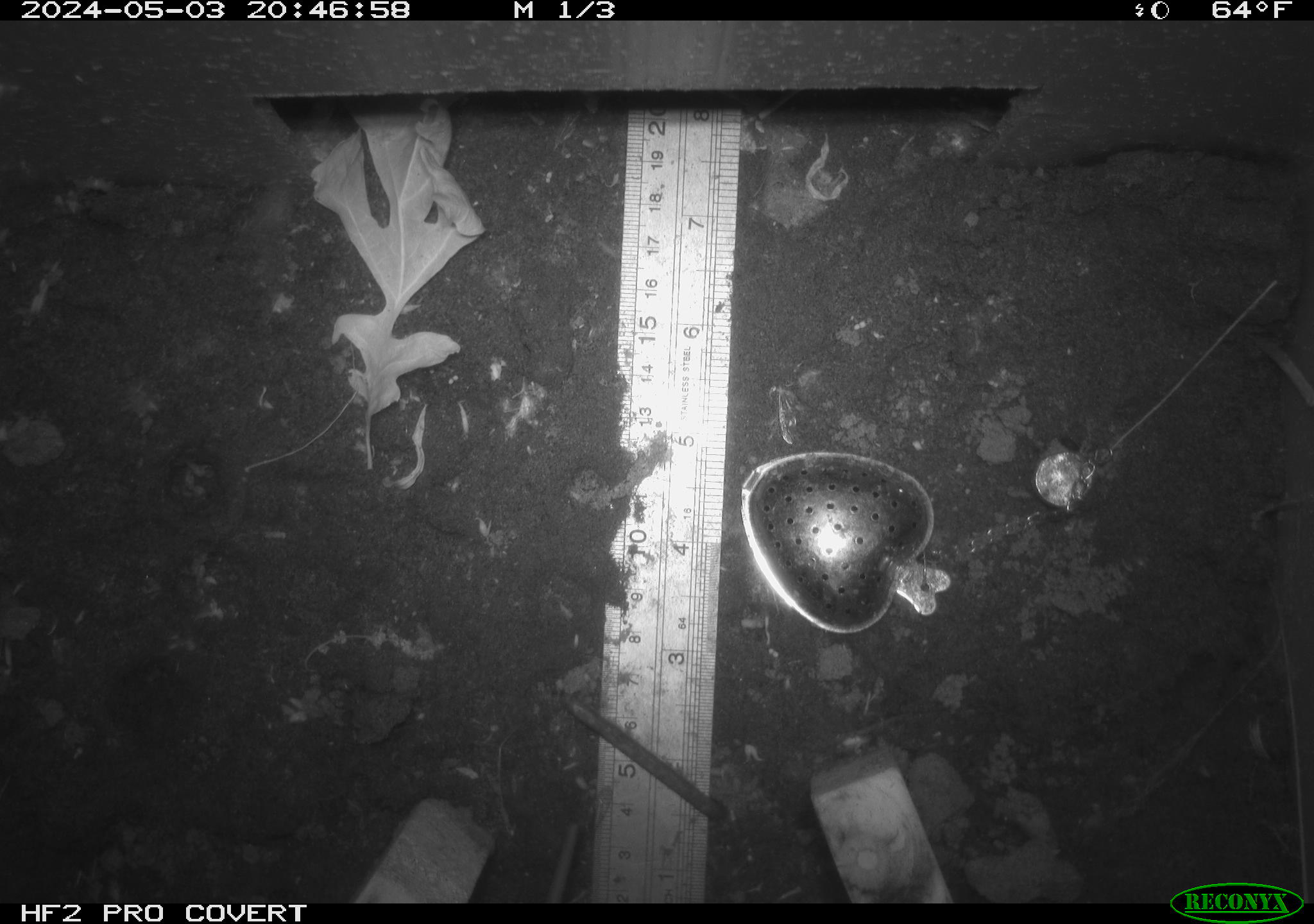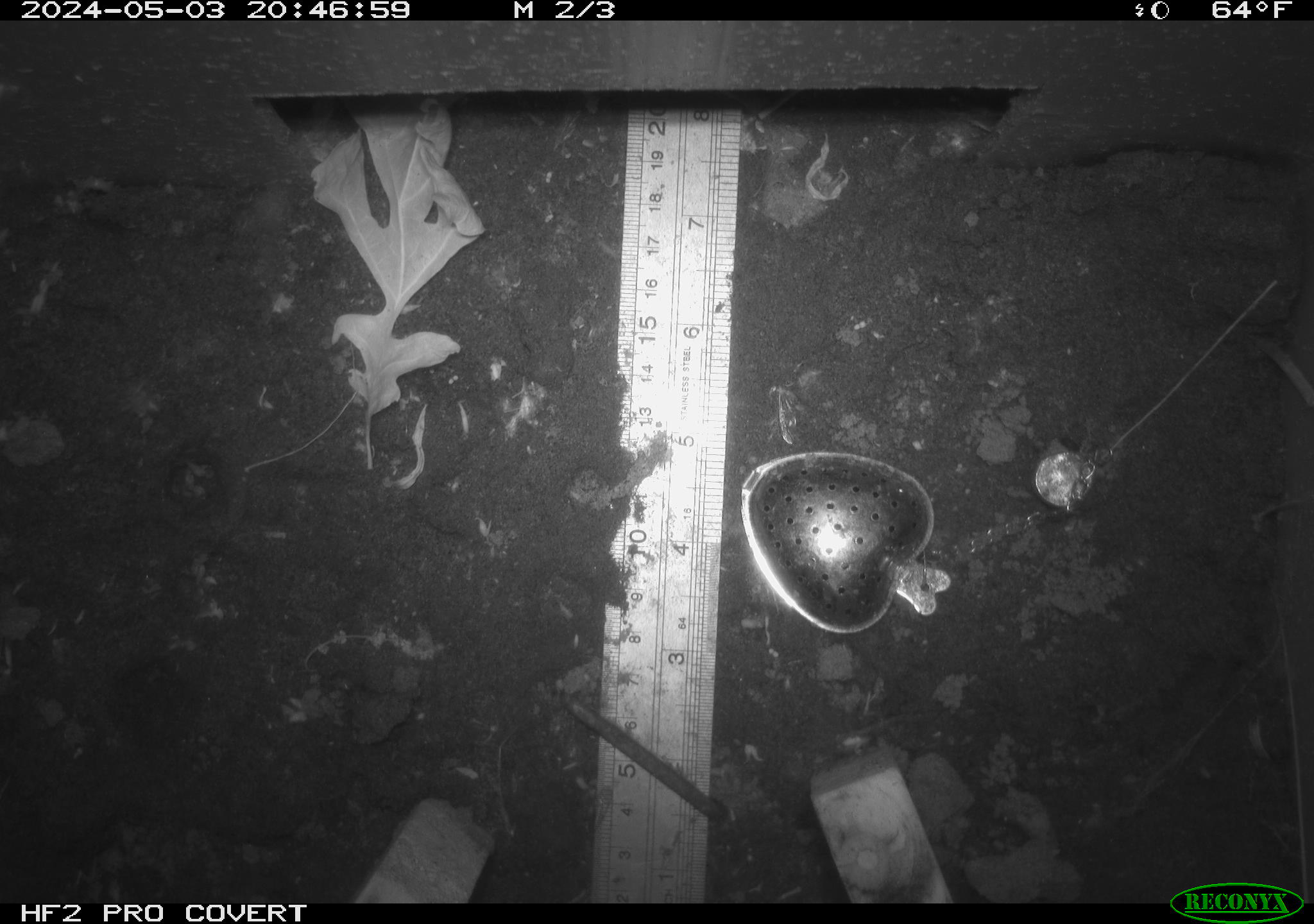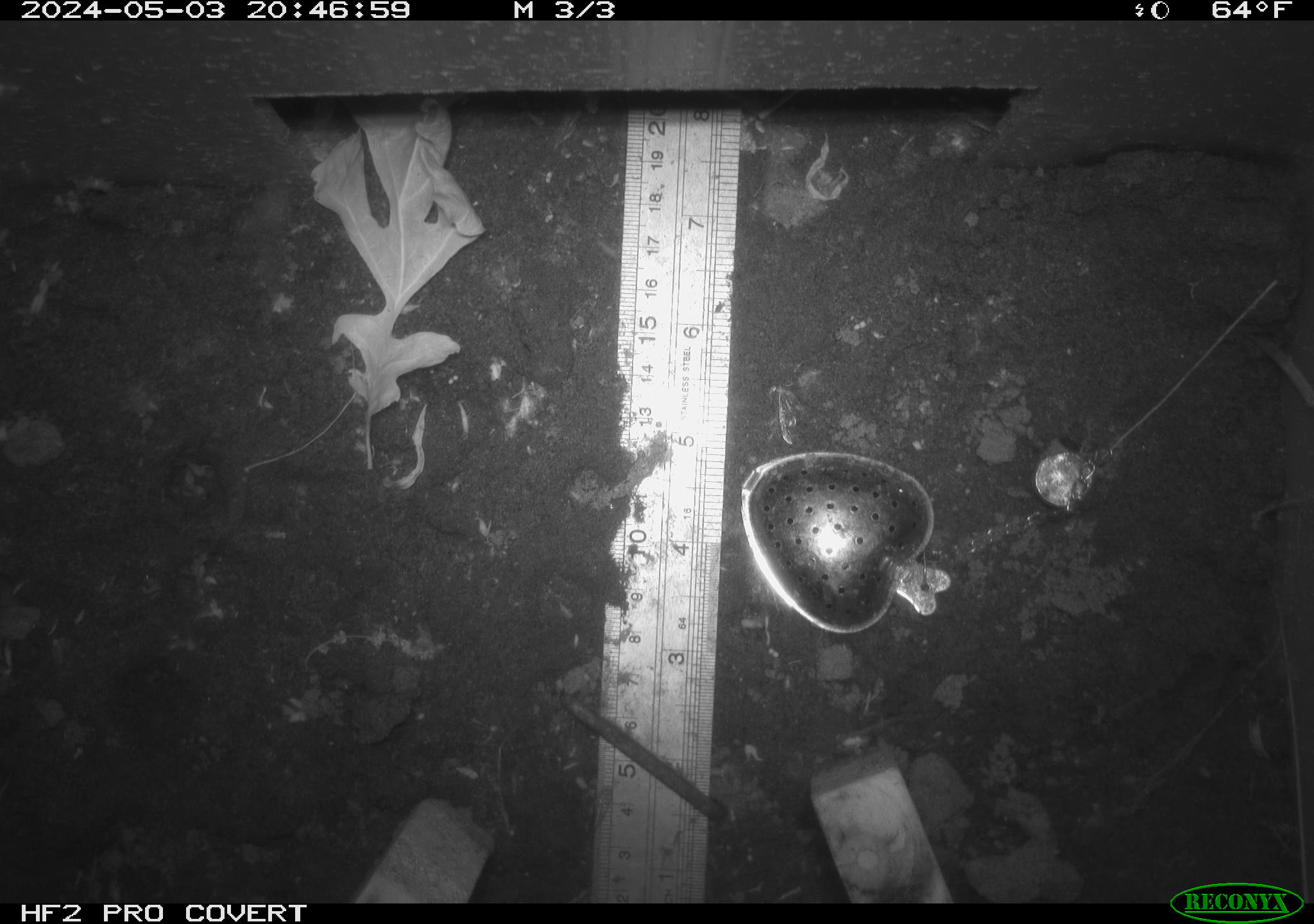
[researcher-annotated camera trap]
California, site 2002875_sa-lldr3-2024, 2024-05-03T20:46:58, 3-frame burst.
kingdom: Animalia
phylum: Chordata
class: Mammalia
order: Rodentia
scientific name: Rodentia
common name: rodent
Rodent (Rodentia).